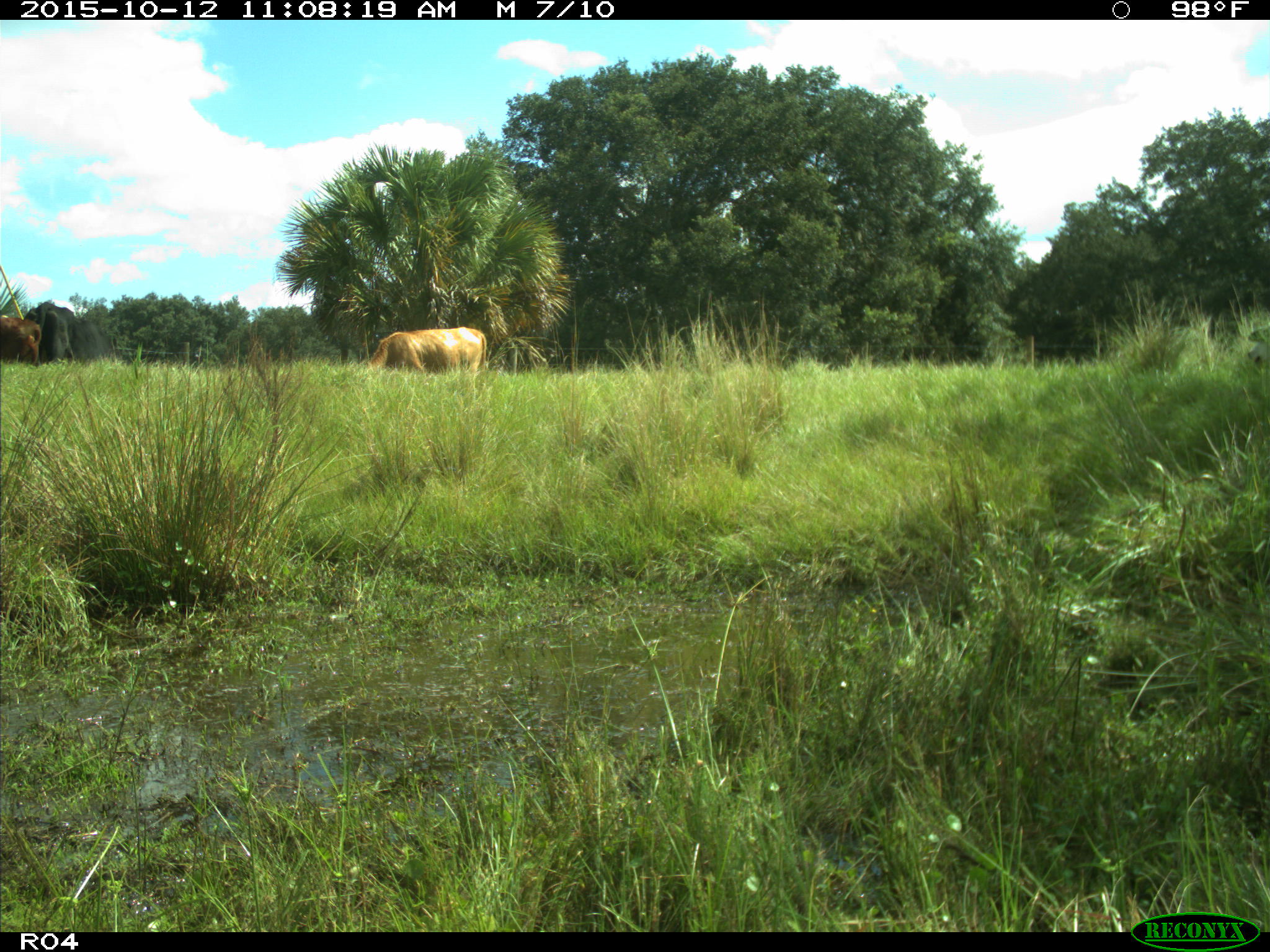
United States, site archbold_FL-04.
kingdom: Animalia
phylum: Chordata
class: Mammalia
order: Artiodactyla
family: Bovidae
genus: Bos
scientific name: Bos taurus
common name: domestic cow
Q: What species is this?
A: Bos taurus (domestic cow).